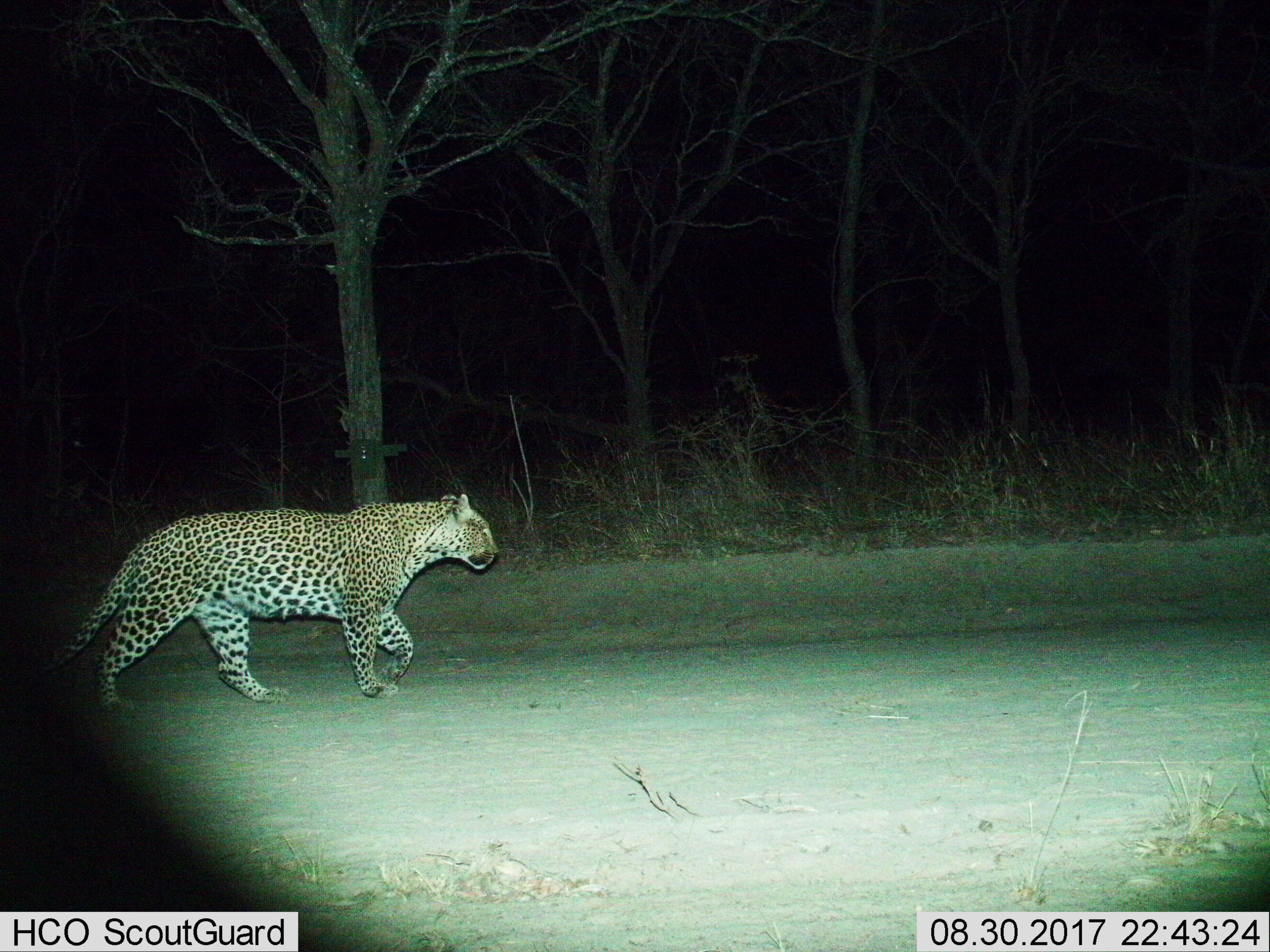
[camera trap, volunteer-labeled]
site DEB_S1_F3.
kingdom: Animalia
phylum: Chordata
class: Mammalia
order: Carnivora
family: Felidae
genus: Panthera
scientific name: Panthera pardus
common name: leopard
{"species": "leopard (Panthera pardus)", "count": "1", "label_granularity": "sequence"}